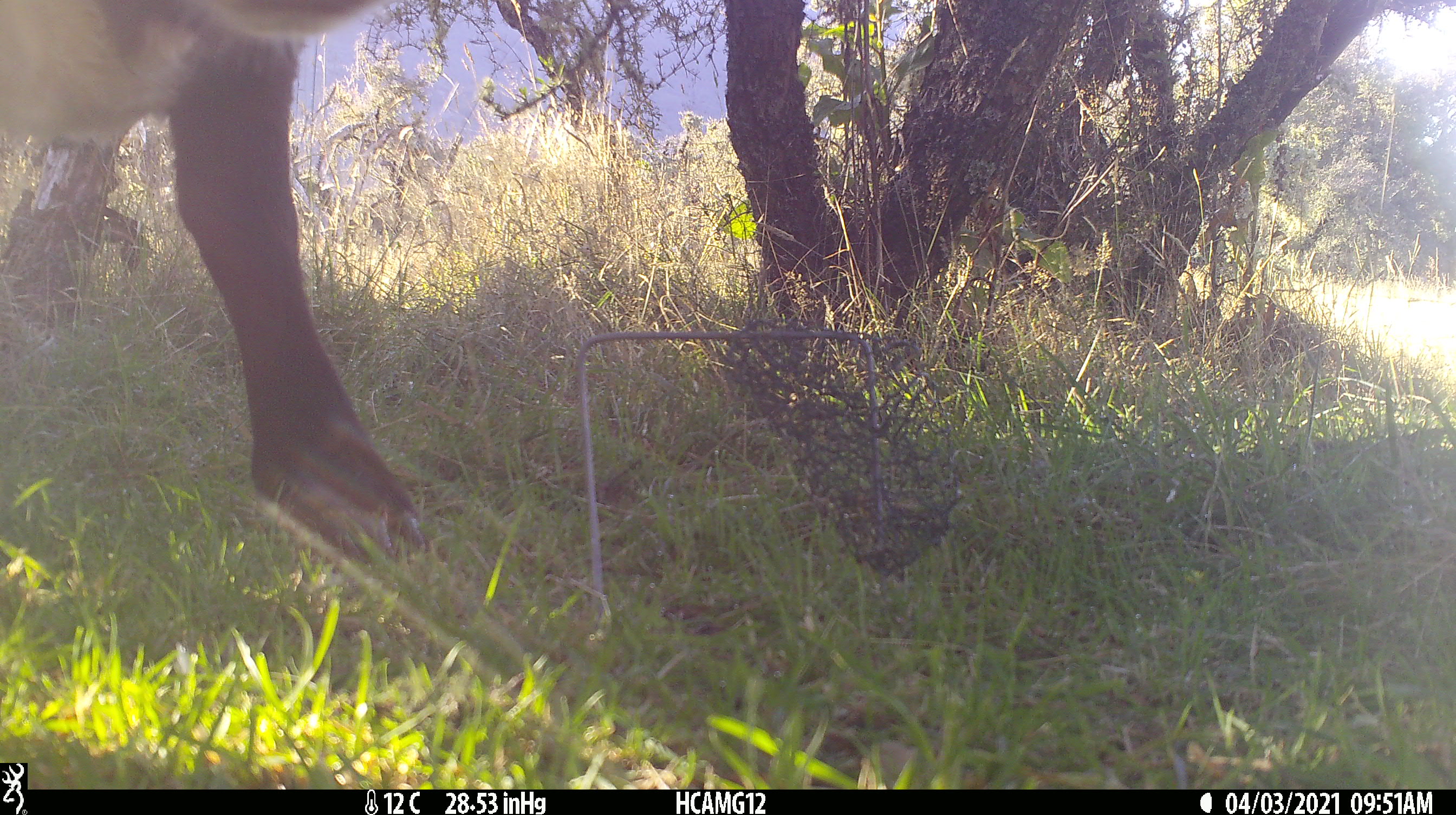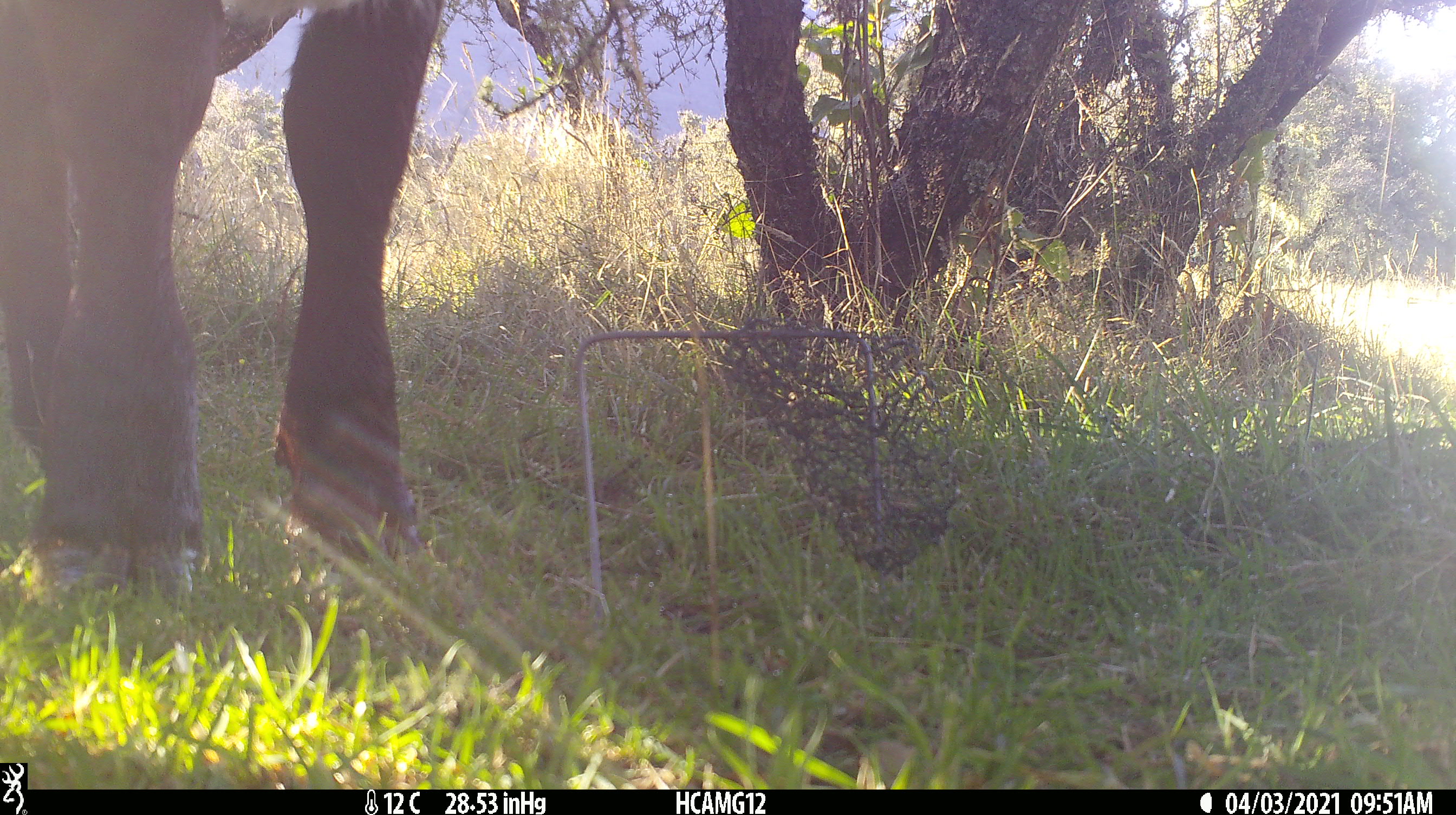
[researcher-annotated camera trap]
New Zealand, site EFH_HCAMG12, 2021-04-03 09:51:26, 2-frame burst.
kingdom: Animalia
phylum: Chordata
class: Mammalia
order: Artiodactyla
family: Bovidae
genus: Bos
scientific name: Bos taurus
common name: domestic cow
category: cow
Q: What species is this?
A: Cow (domestic cow) (Bos taurus).